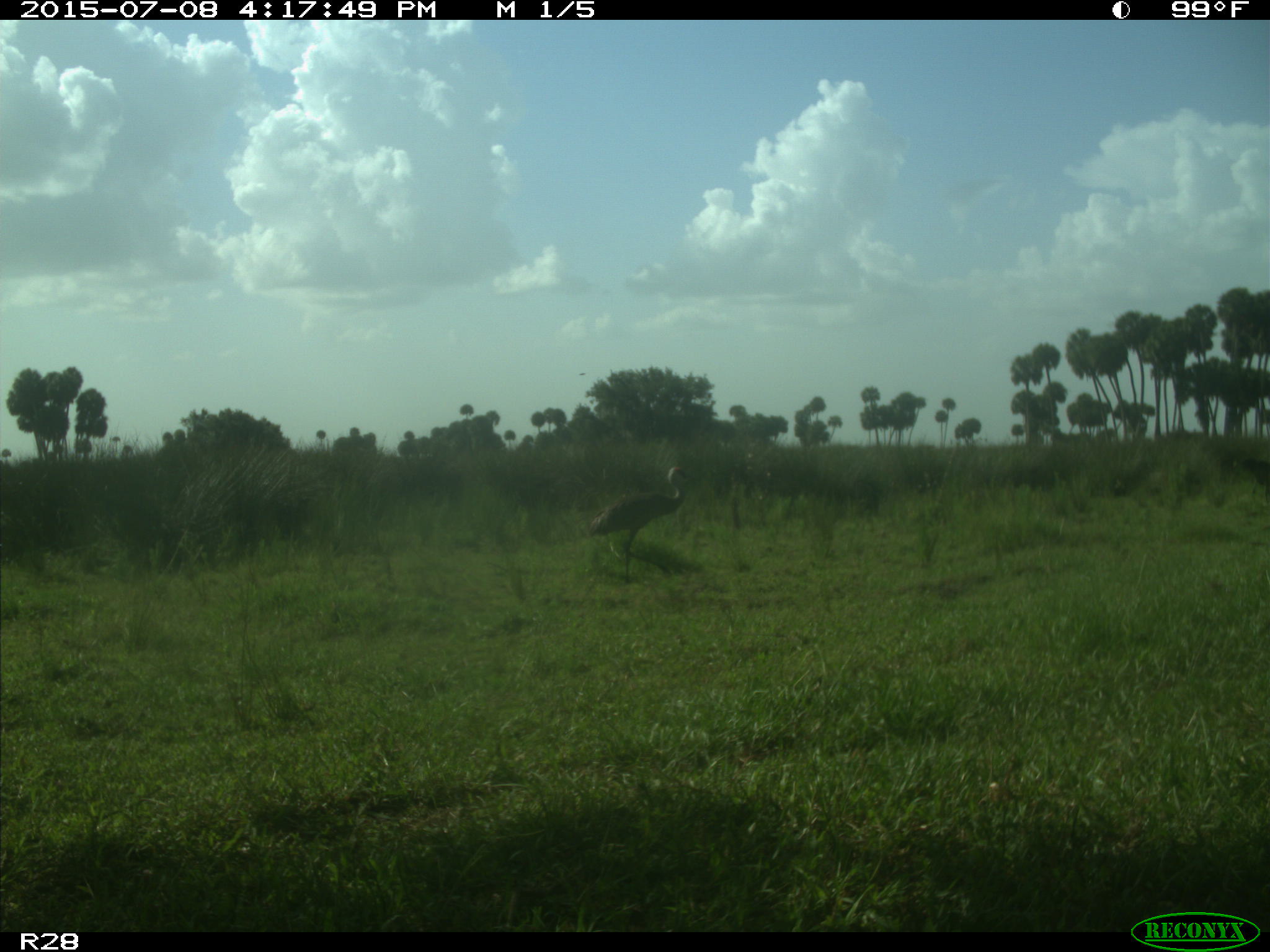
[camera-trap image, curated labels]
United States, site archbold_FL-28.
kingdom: Animalia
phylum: Chordata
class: Aves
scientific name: Aves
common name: birds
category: unidentified bird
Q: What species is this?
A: Unidentified bird (birds) (Aves).